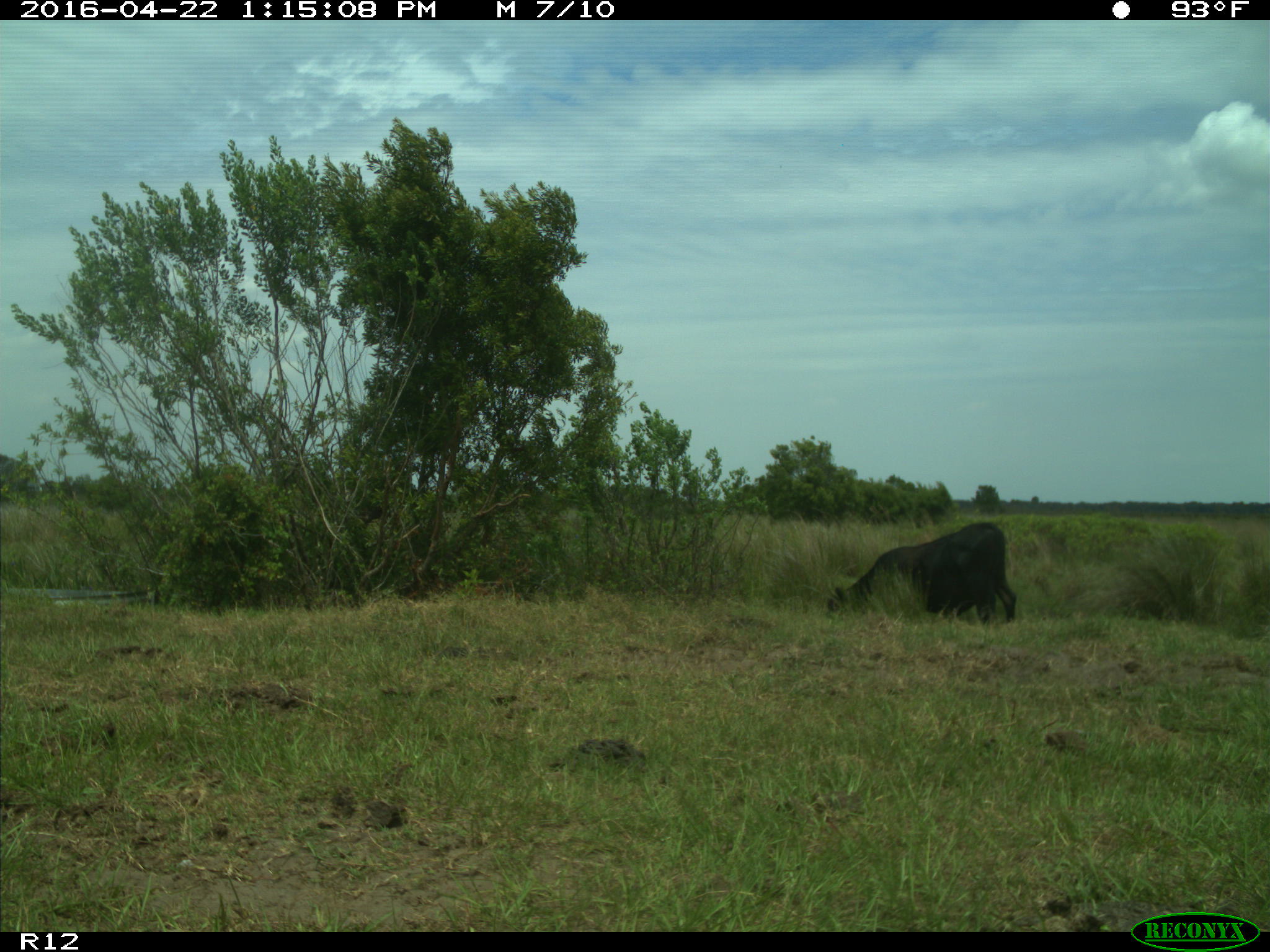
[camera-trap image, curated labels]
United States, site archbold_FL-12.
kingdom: Animalia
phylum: Chordata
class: Mammalia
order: Artiodactyla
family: Bovidae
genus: Bos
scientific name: Bos taurus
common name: domestic cow